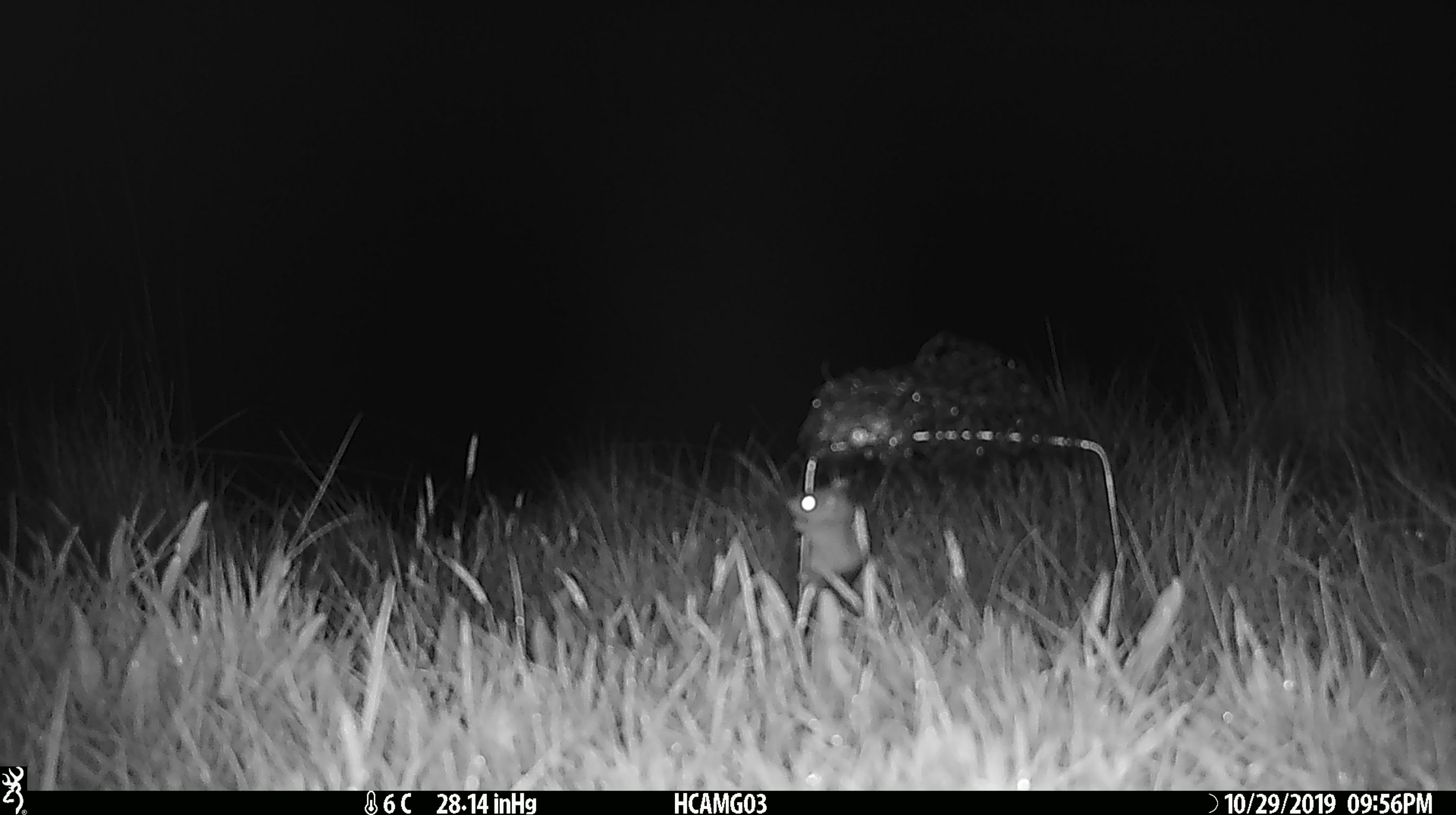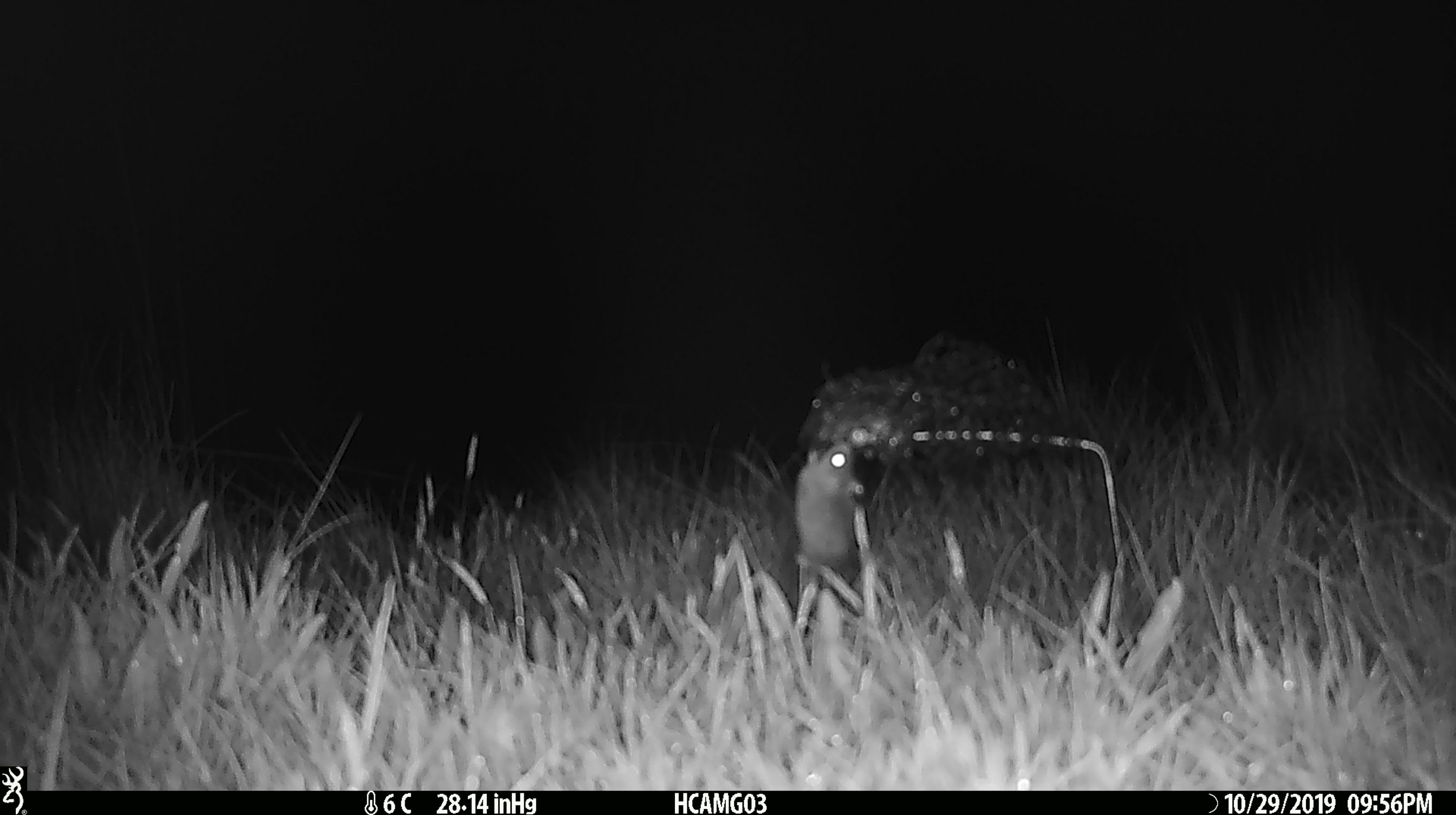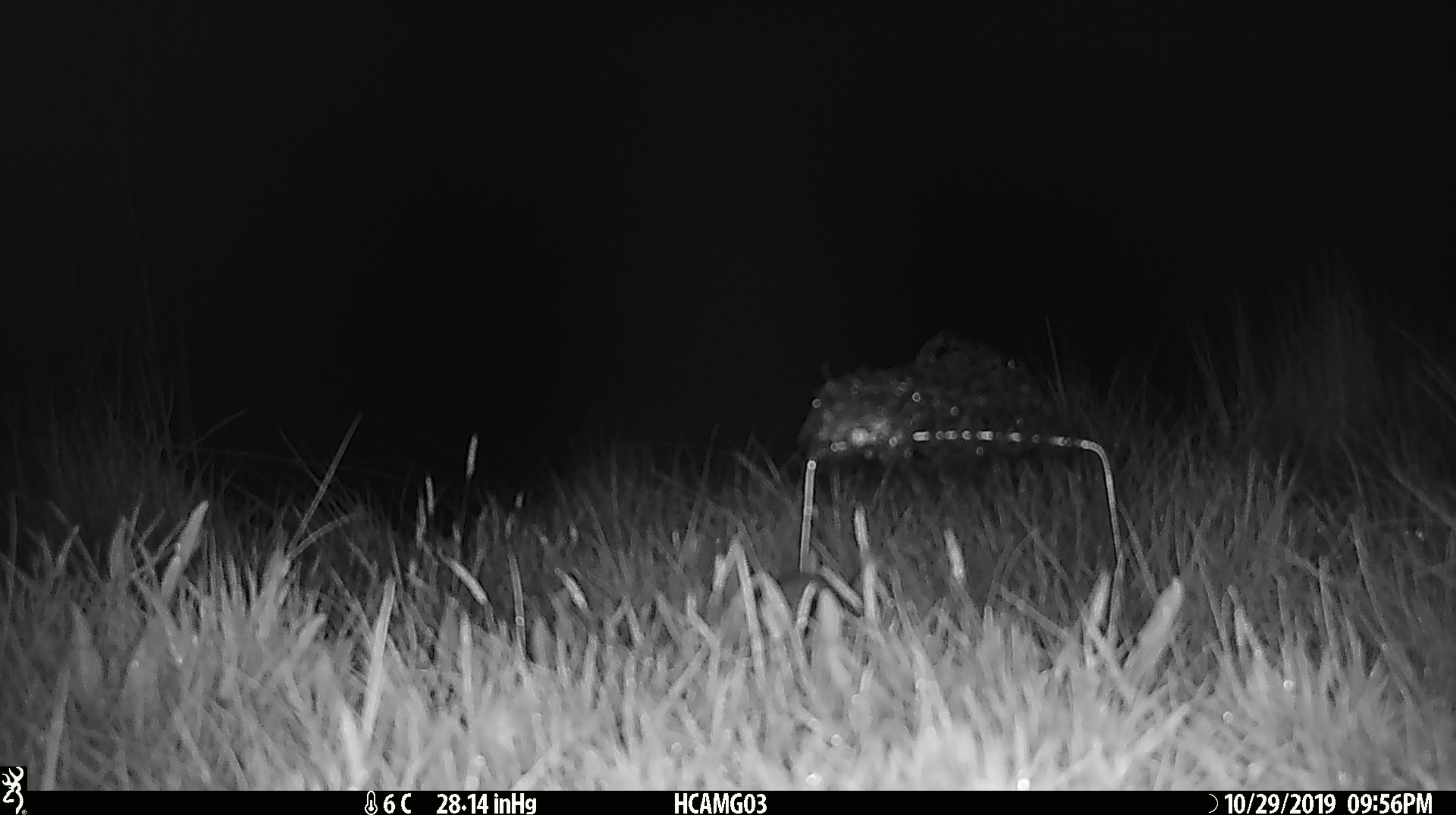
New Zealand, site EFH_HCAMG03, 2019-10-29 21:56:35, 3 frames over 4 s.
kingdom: Animalia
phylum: Chordata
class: Mammalia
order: Rodentia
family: Muridae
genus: Mus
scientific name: Mus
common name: mouse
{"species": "mouse (Mus)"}